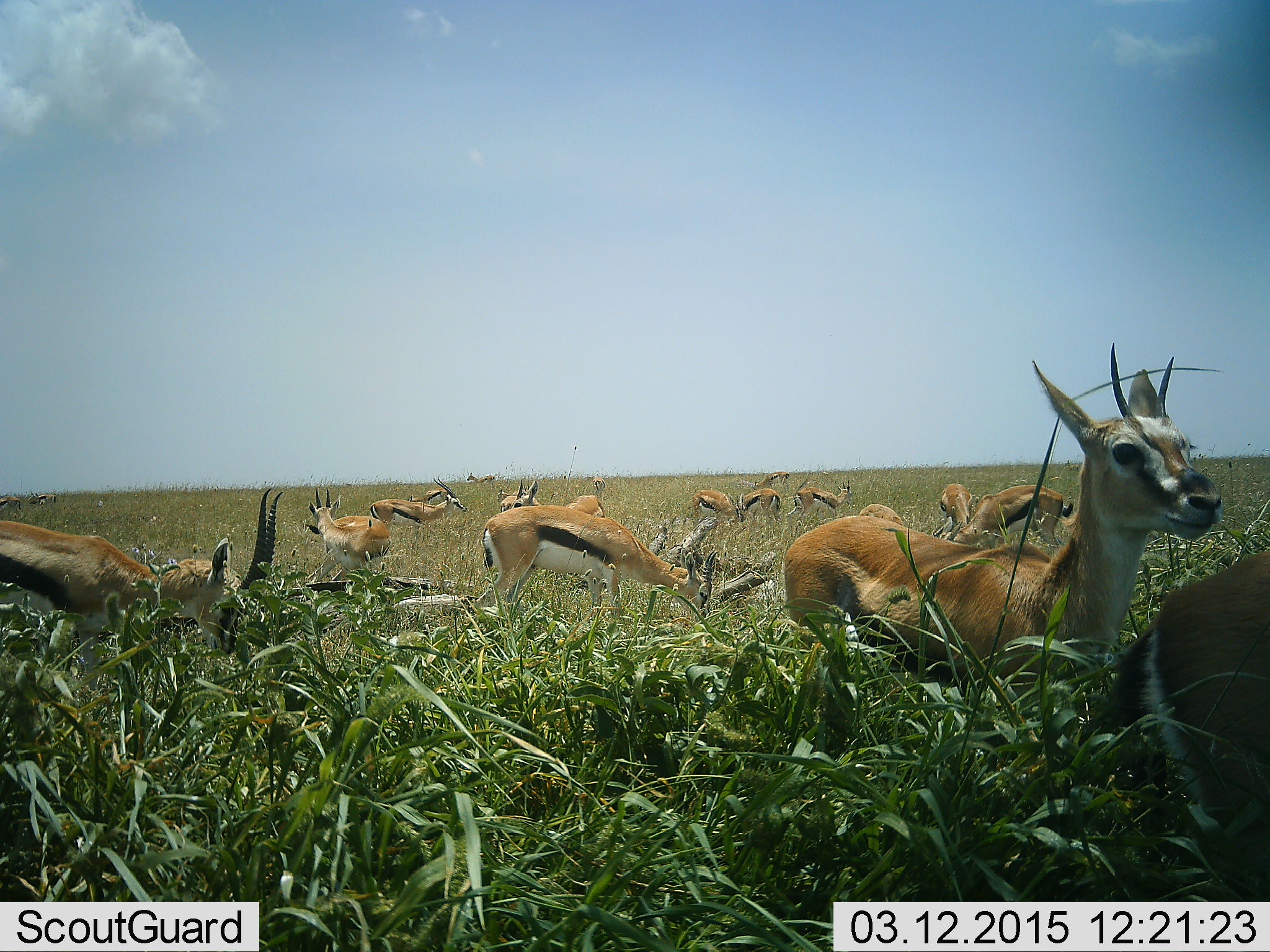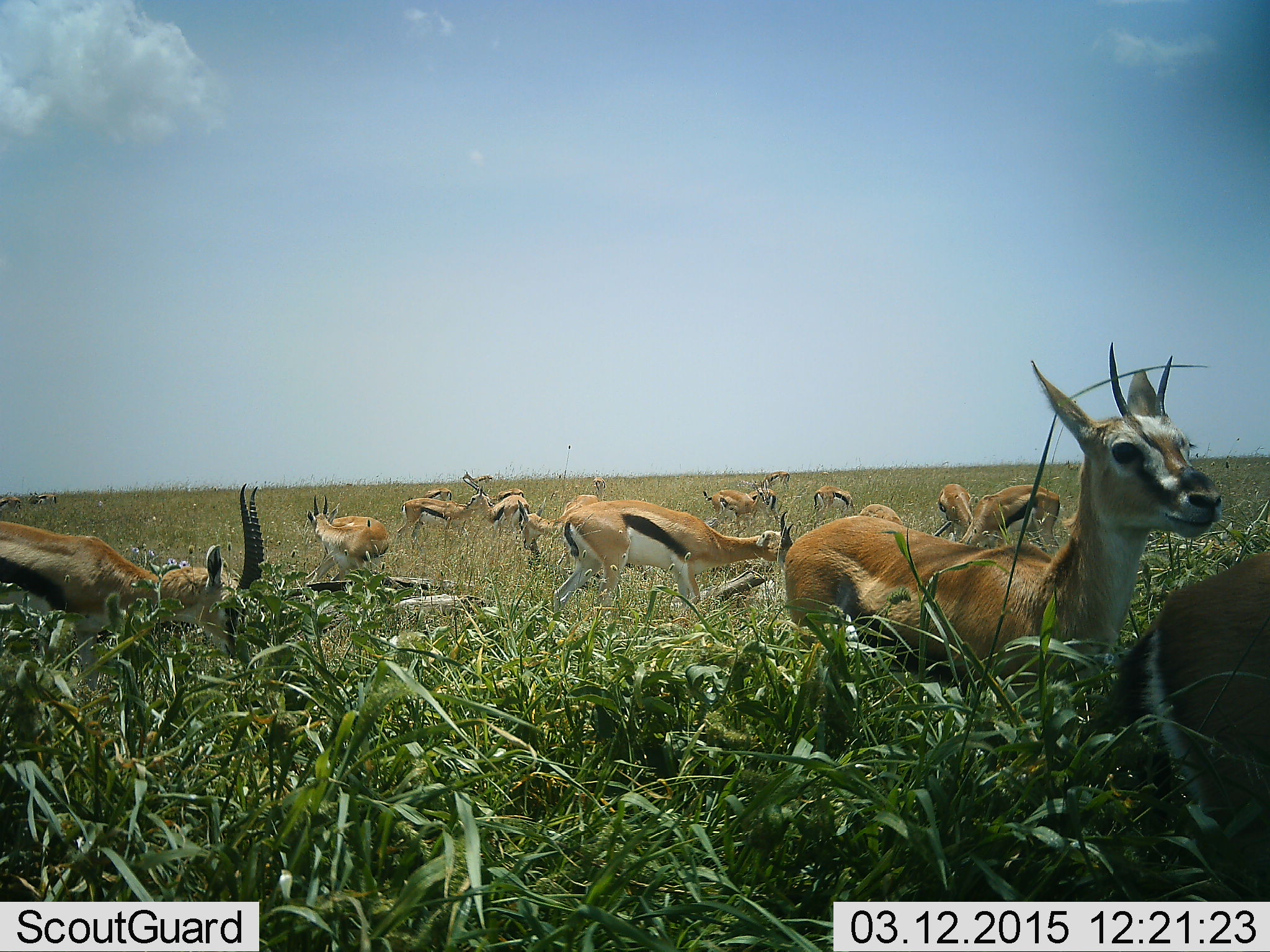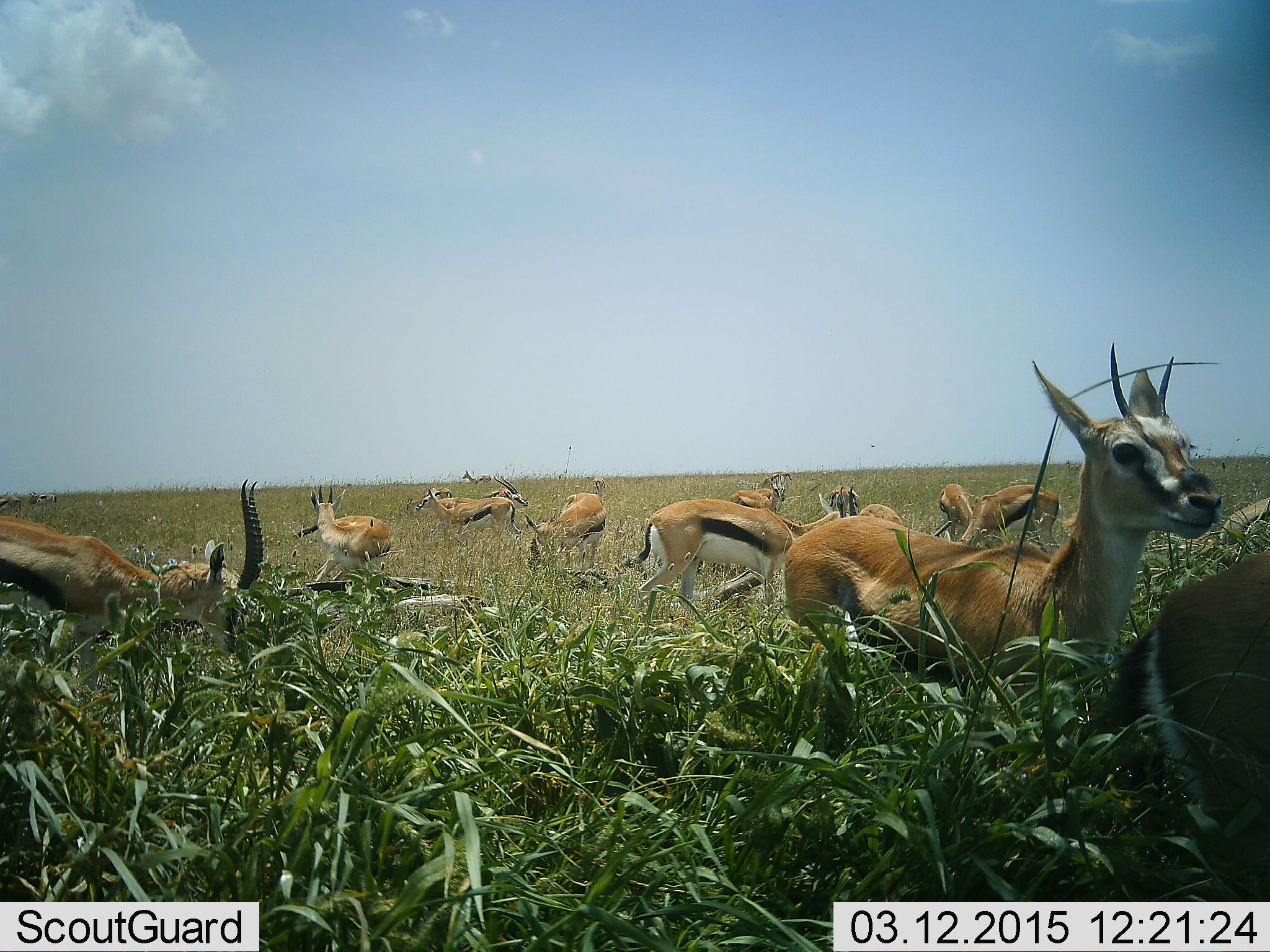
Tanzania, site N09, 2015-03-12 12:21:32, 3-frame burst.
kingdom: Animalia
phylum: Chordata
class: Mammalia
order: Artiodactyla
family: Bovidae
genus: Eudorcas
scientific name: Eudorcas thomsonii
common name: thomson's gazelle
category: gazellethomsons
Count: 11-50.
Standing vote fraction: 80%.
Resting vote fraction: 0%.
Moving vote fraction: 80%.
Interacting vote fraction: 0%.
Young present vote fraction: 10%.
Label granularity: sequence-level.